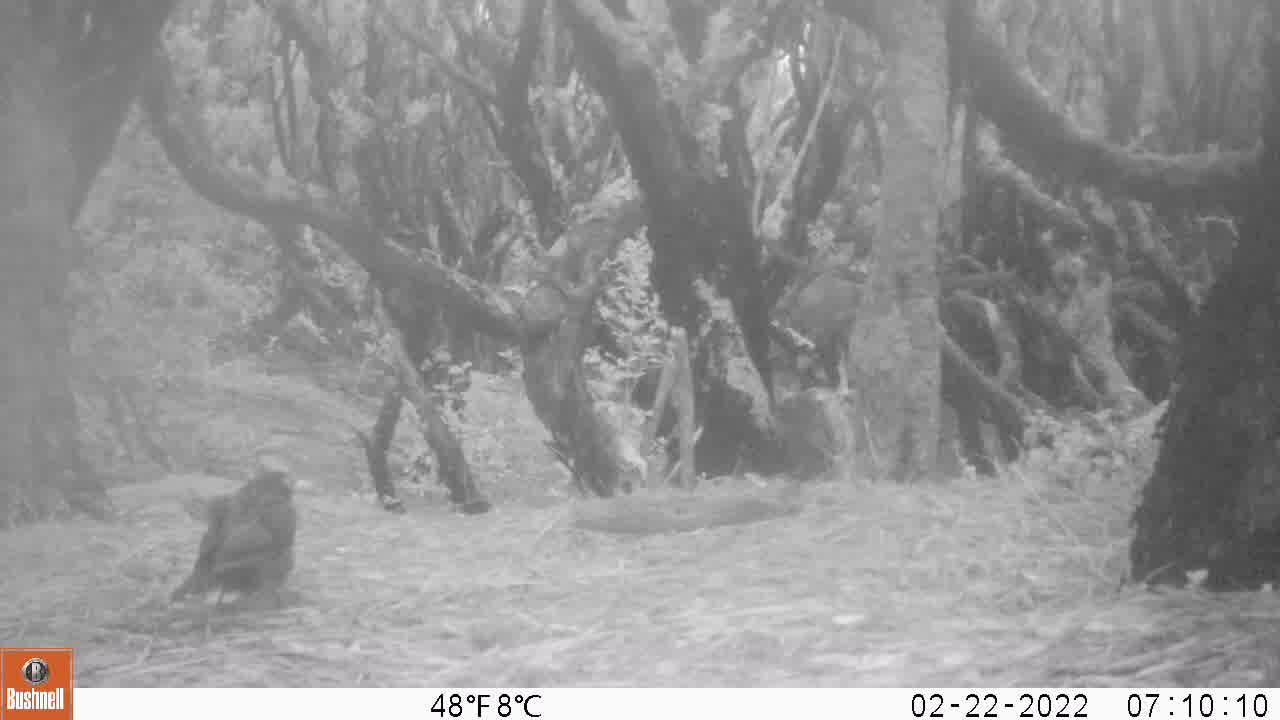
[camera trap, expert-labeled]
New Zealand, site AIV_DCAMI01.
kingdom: Animalia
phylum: Chordata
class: Aves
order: Passeriformes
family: Turdidae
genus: Turdus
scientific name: Turdus merula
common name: eurasian blackbird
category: blackbird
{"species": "blackbird (eurasian blackbird) (Turdus merula)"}